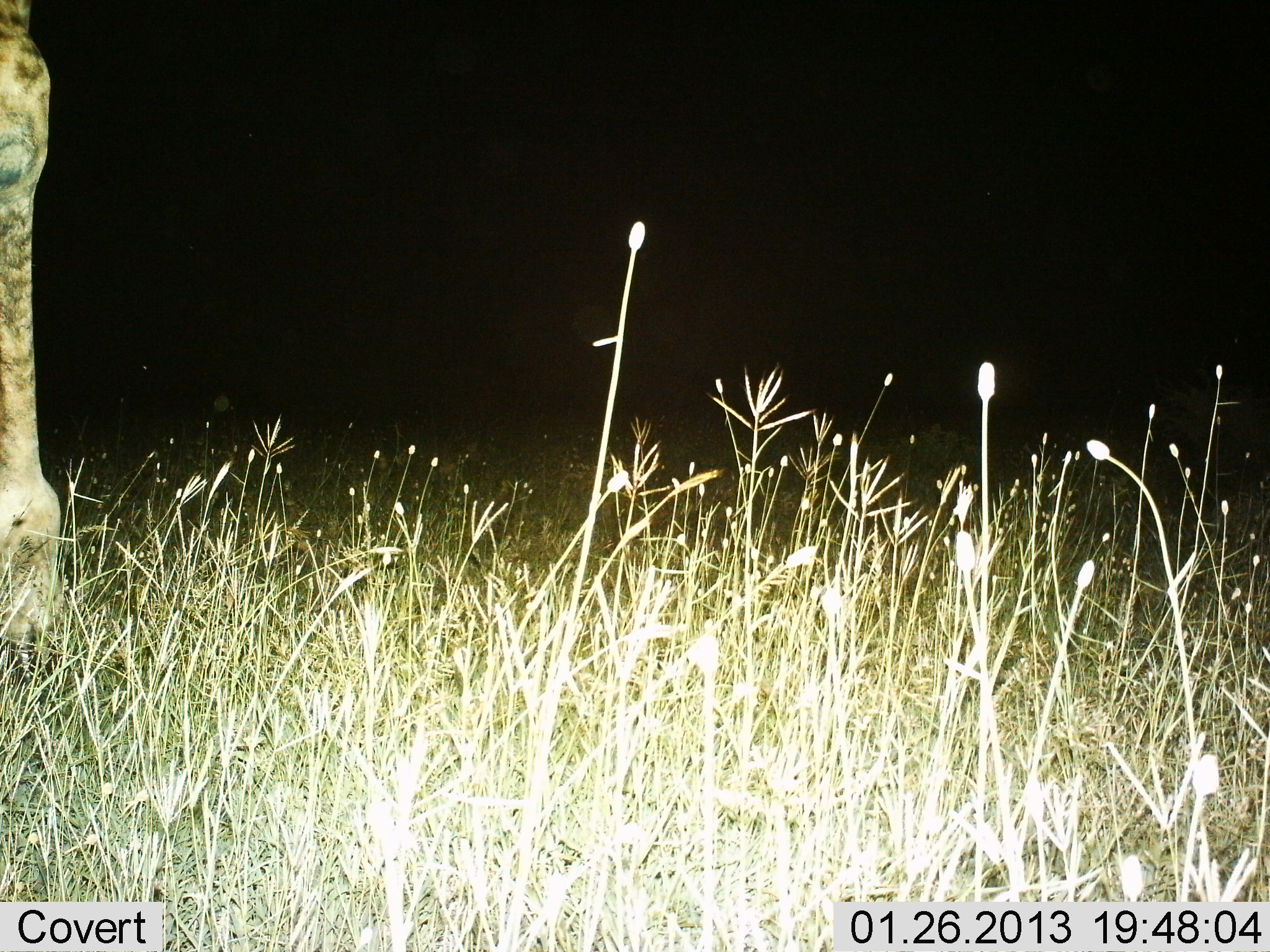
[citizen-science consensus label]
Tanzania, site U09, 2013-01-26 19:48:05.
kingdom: Animalia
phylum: Chordata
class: Mammalia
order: Artiodactyla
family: Giraffidae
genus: Giraffa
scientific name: Giraffa camelopardalis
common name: giraffe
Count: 1.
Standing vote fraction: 100%.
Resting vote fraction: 0%.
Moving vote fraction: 0%.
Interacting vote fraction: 0%.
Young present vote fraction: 0%.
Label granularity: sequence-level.